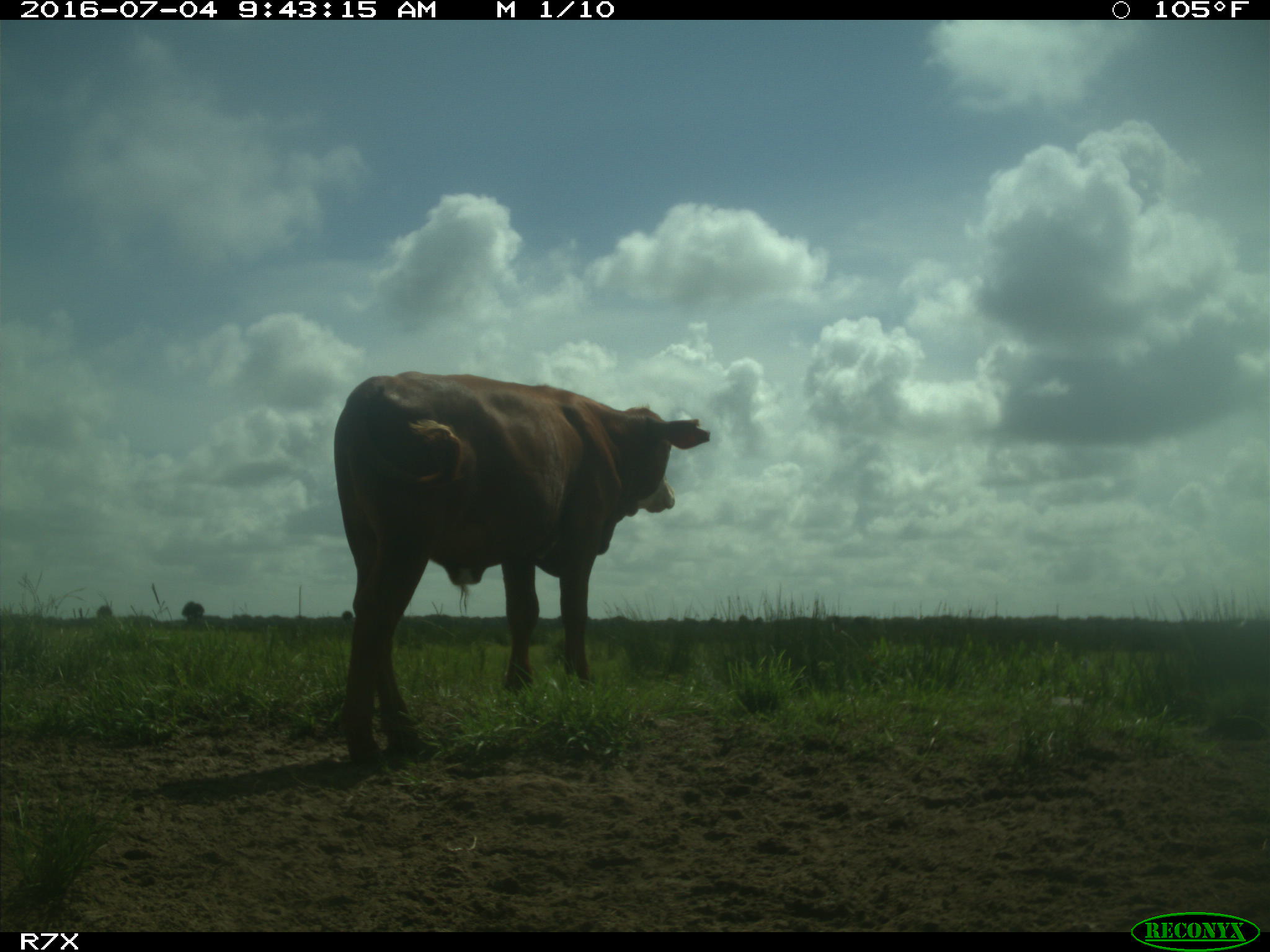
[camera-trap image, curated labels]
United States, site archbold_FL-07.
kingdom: Animalia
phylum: Chordata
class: Mammalia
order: Artiodactyla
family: Bovidae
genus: Bos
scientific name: Bos taurus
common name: domestic cow